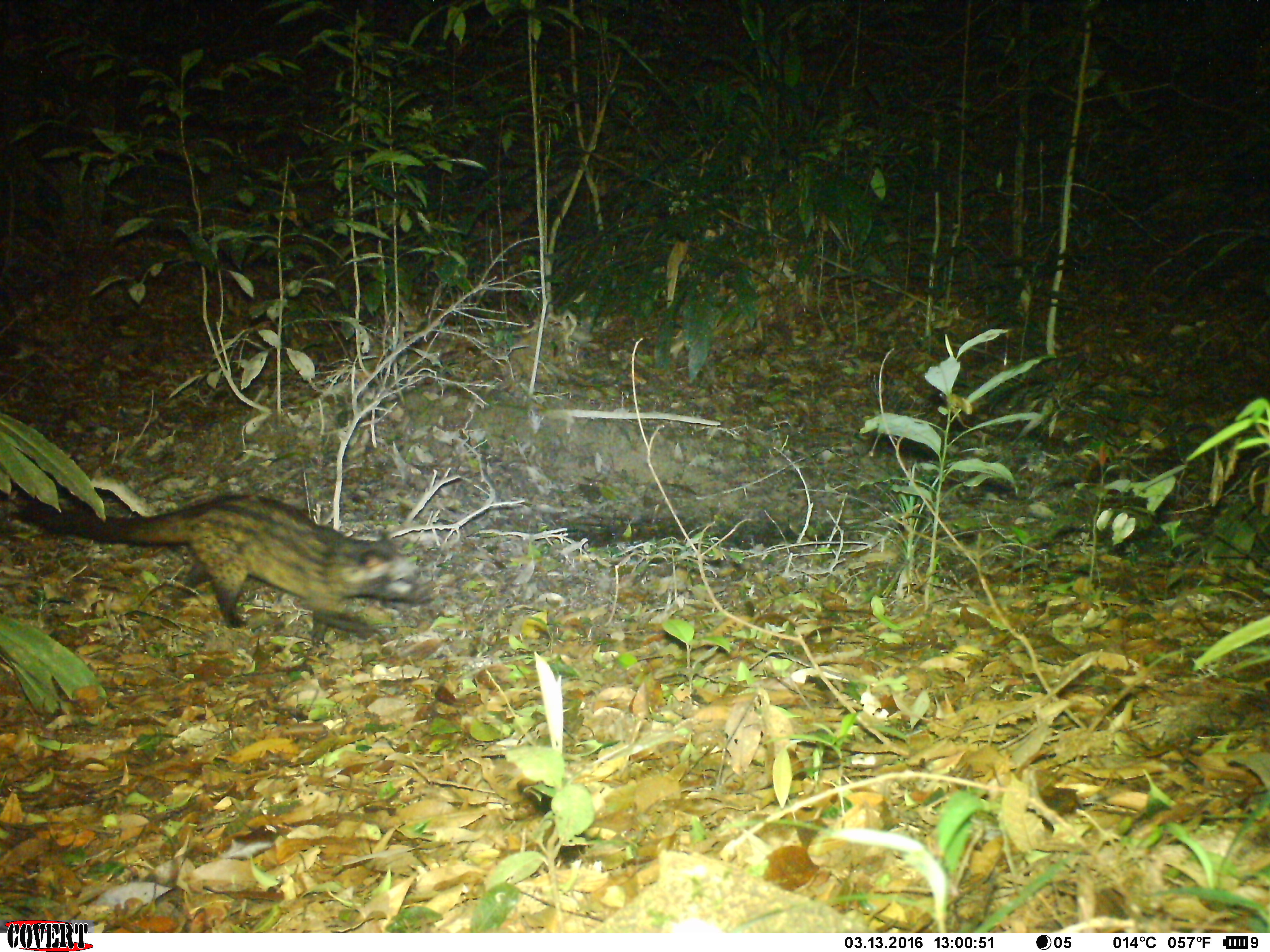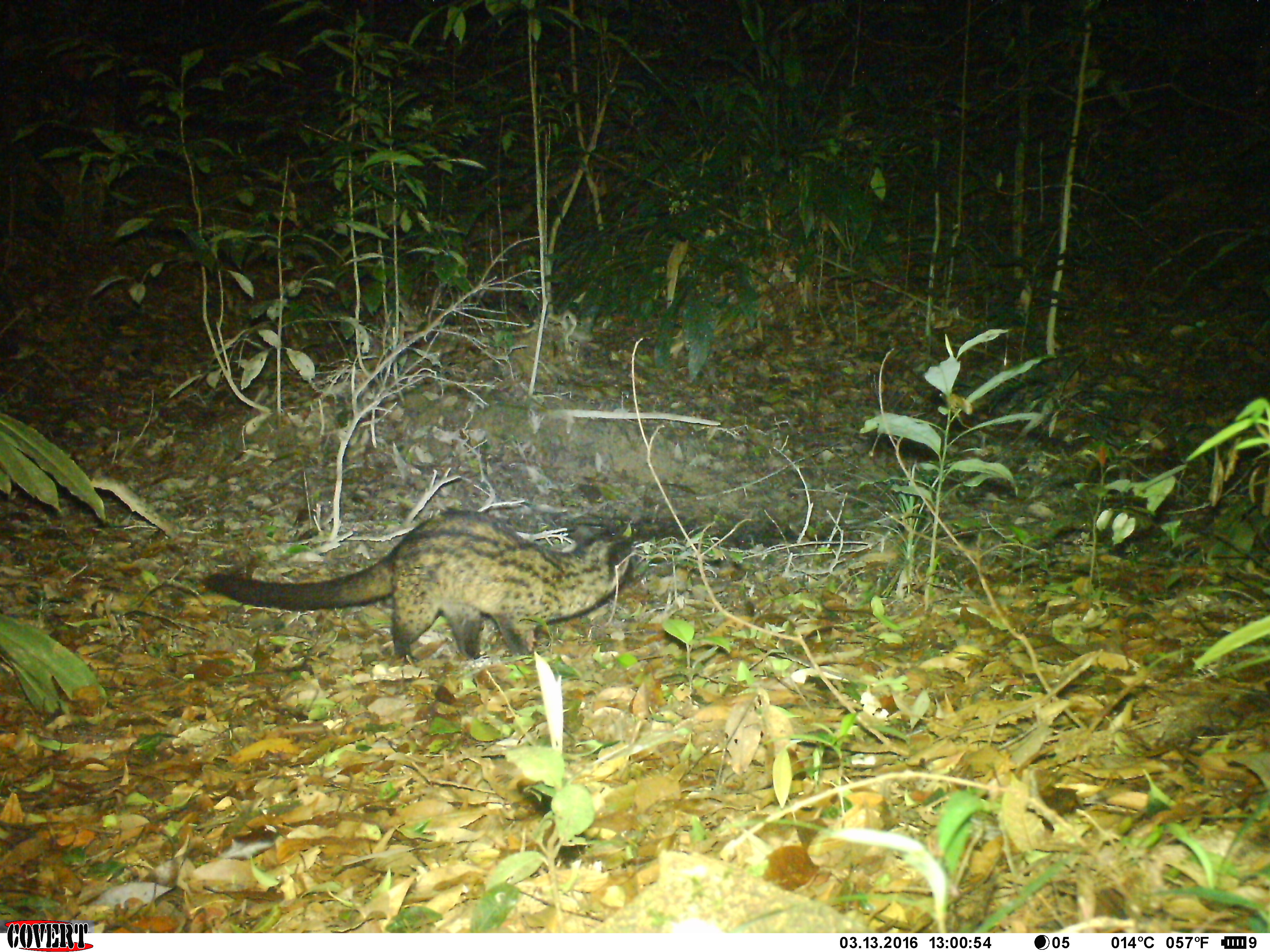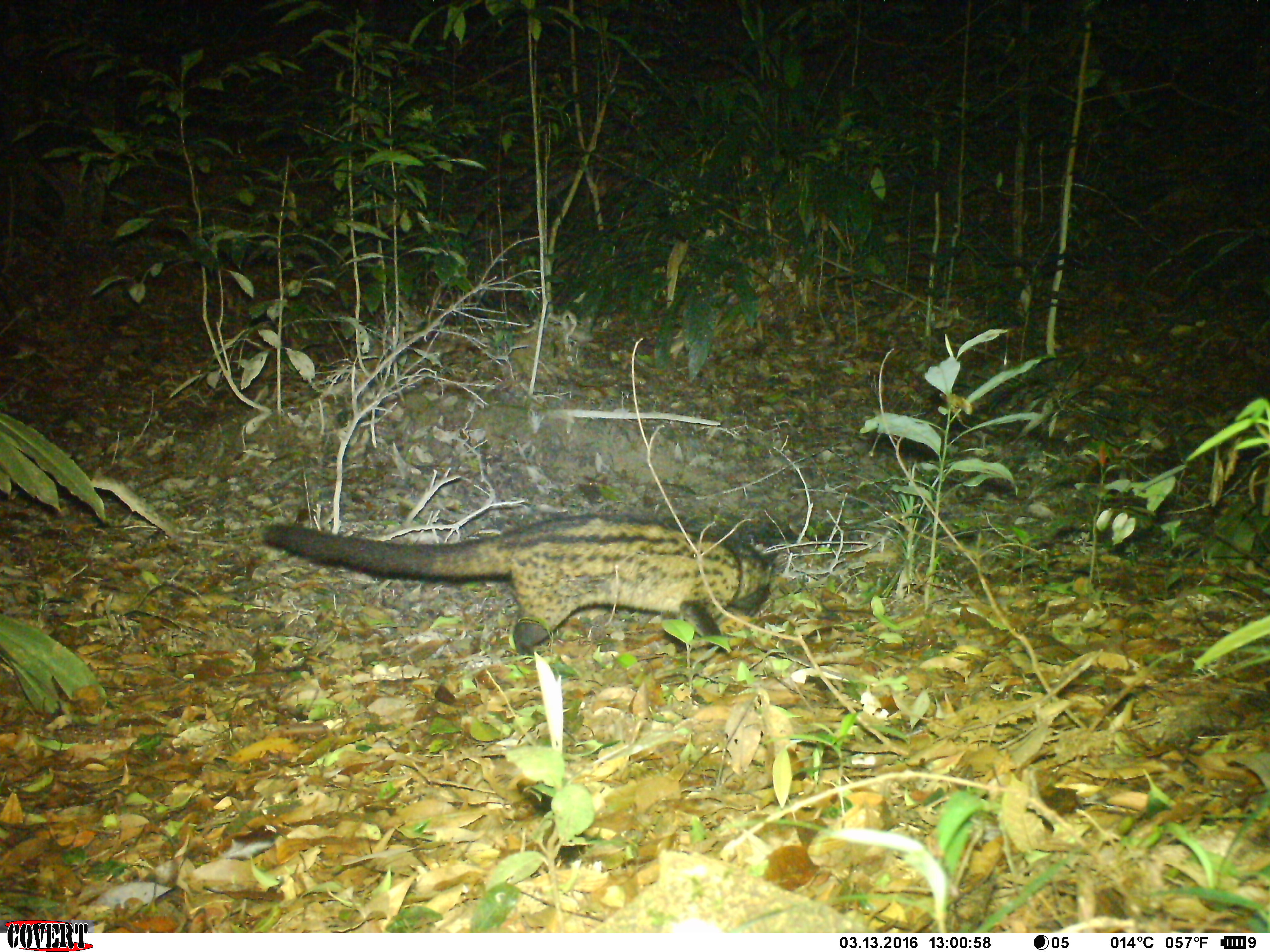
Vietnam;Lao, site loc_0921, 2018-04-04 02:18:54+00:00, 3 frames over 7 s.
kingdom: Animalia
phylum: Chordata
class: Mammalia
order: Carnivora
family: Viverridae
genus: Paradoxurus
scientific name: Paradoxurus hermaphroditus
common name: common palm civet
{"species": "common palm civet (Paradoxurus hermaphroditus)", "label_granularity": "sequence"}